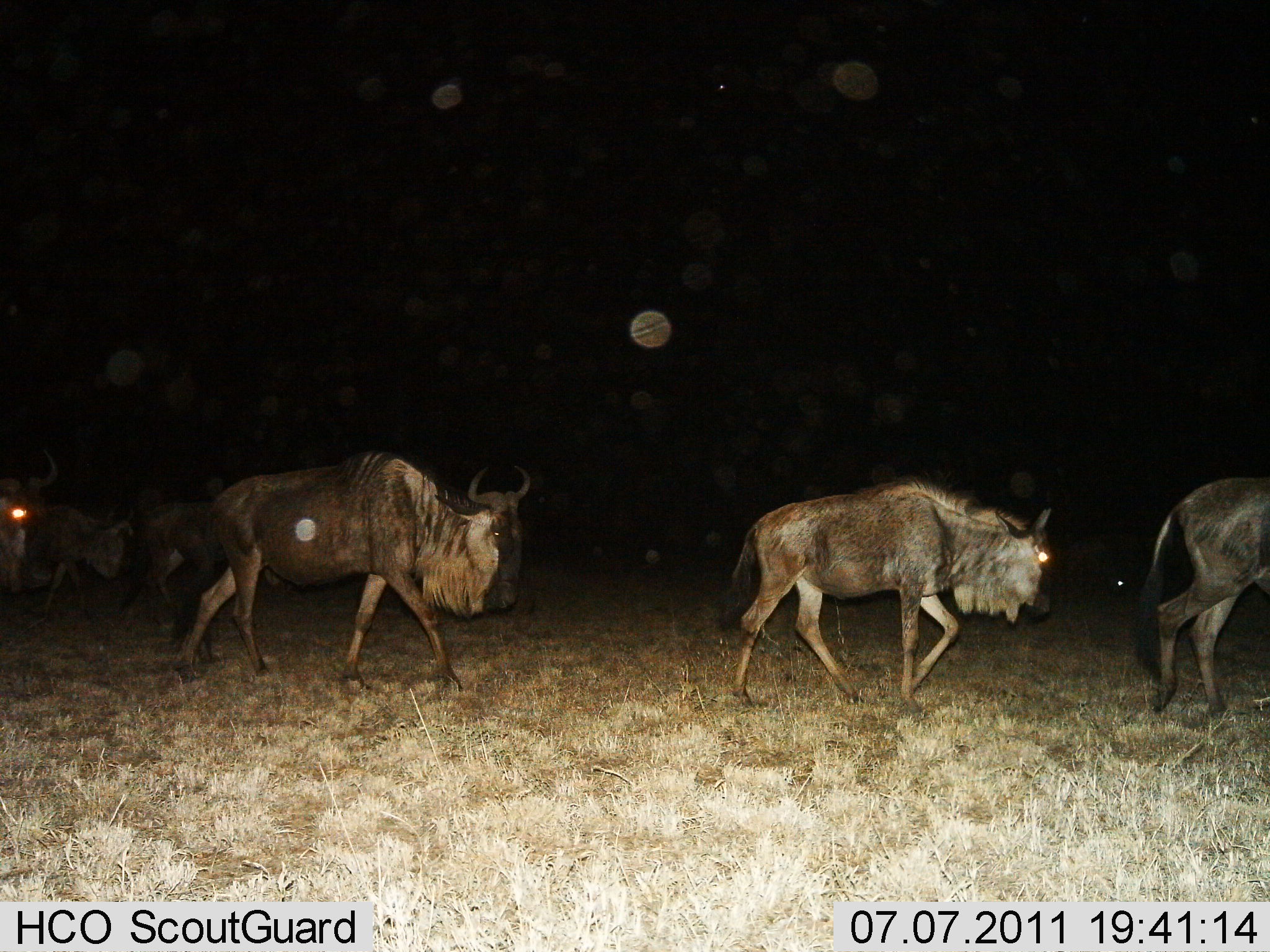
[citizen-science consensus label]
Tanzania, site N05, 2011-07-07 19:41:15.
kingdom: Animalia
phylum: Chordata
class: Mammalia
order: Artiodactyla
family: Bovidae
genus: Connochaetes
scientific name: Connochaetes taurinus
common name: blue wildebeest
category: wildebeest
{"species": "wildebeest (blue wildebeest) (Connochaetes taurinus)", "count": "6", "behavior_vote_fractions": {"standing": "9%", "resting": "0%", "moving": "100%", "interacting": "0%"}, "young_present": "0%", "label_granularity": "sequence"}